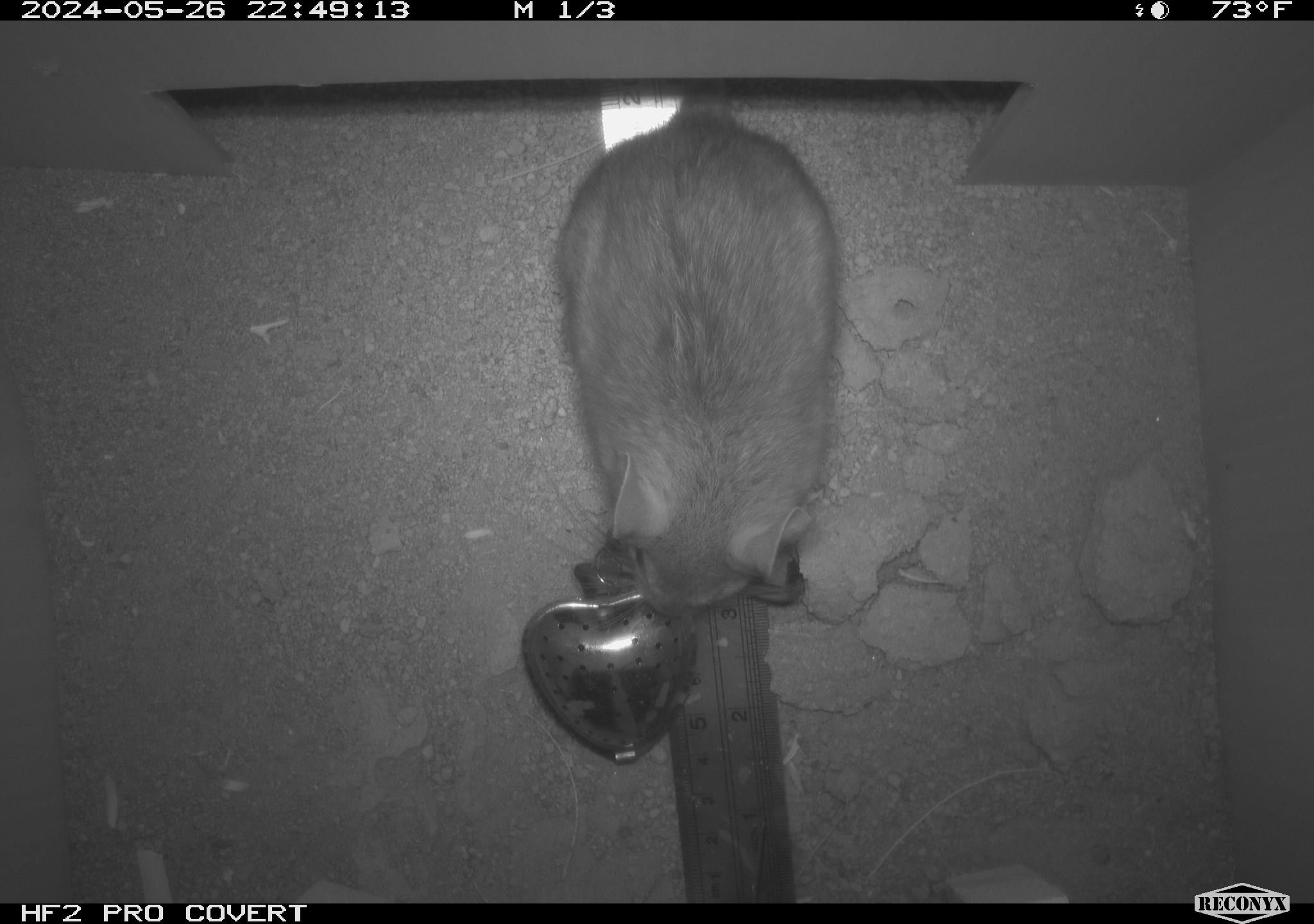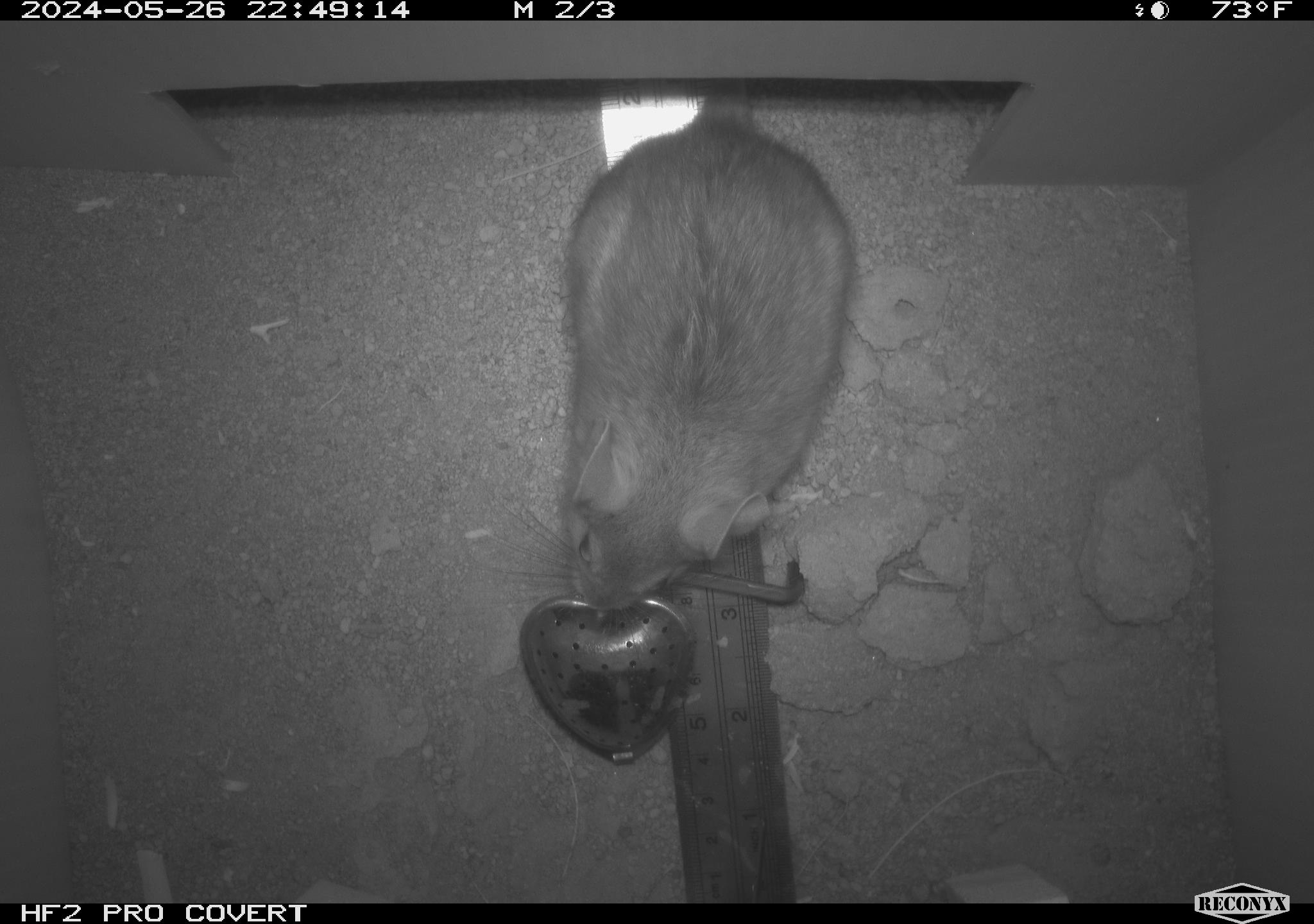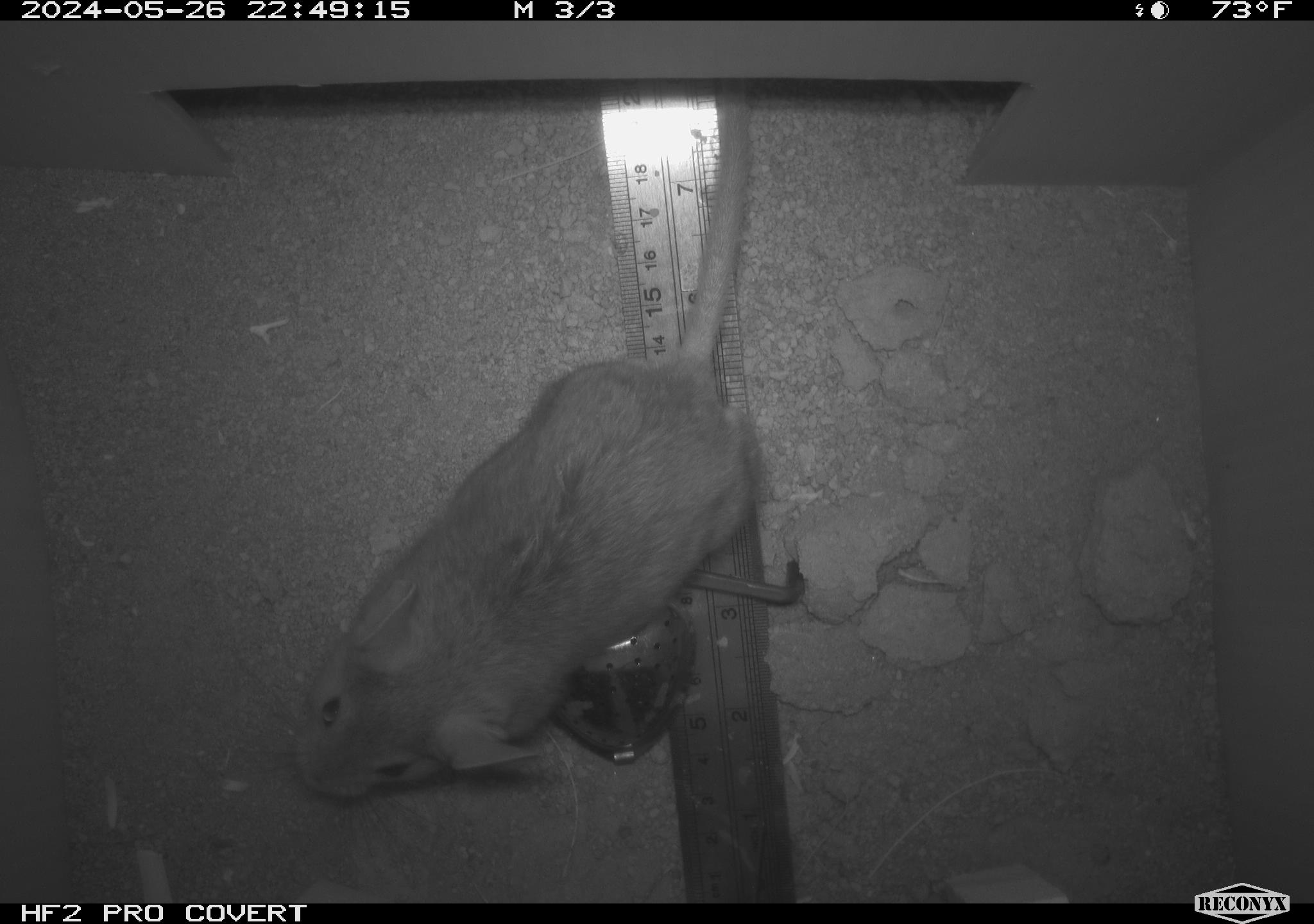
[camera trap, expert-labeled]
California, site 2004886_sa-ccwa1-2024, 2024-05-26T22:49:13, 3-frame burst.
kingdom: Animalia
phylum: Chordata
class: Mammalia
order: Rodentia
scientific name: Rodentia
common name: woodrat or rat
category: woodrat or rat species